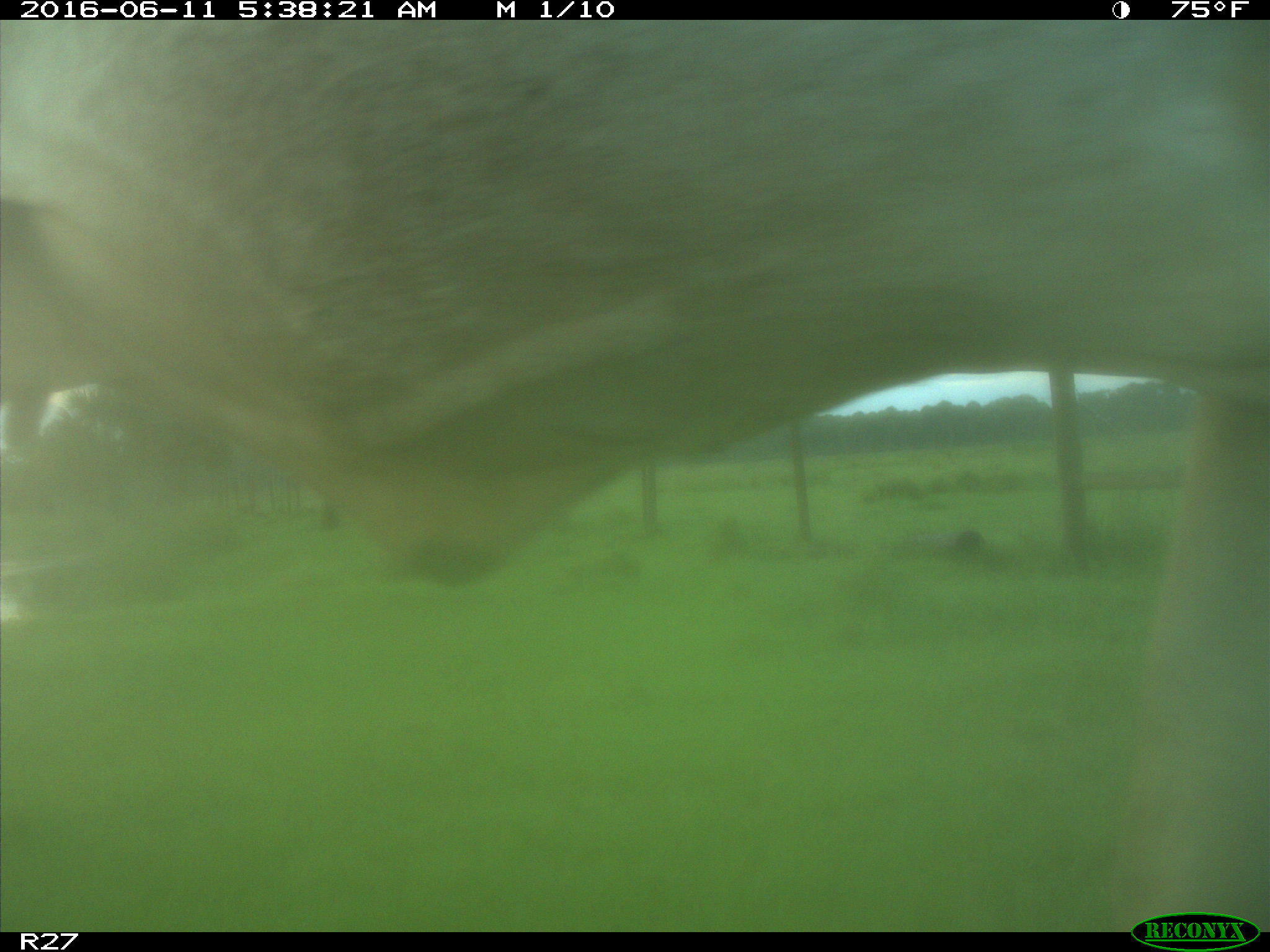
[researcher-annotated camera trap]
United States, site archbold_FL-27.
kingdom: Animalia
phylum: Chordata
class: Mammalia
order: Artiodactyla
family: Bovidae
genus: Bos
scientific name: Bos taurus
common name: domestic cow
Bos taurus (domestic cow).